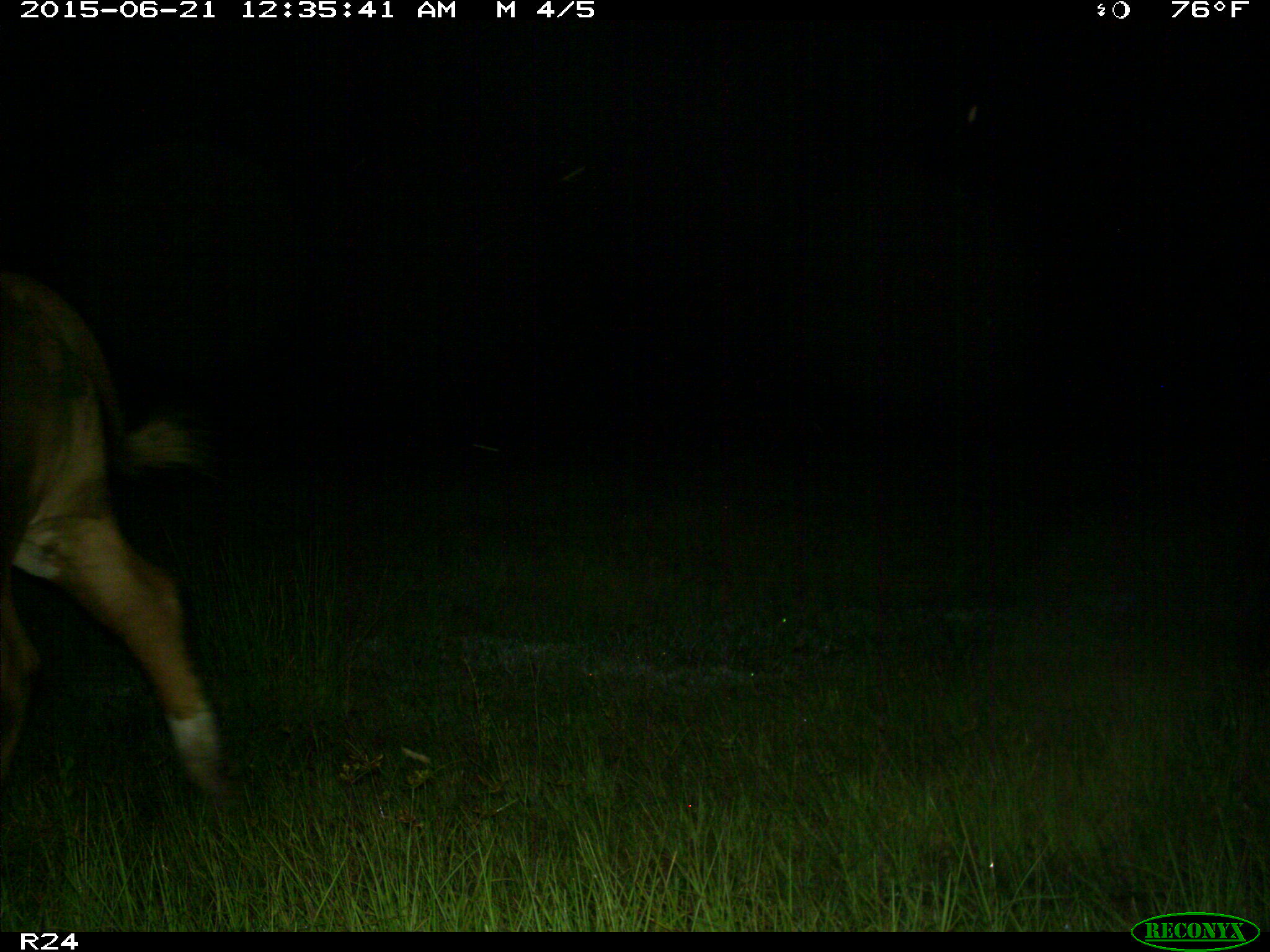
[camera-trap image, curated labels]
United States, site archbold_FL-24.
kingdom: Animalia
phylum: Chordata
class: Mammalia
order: Artiodactyla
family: Bovidae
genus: Bos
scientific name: Bos taurus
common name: domestic cow